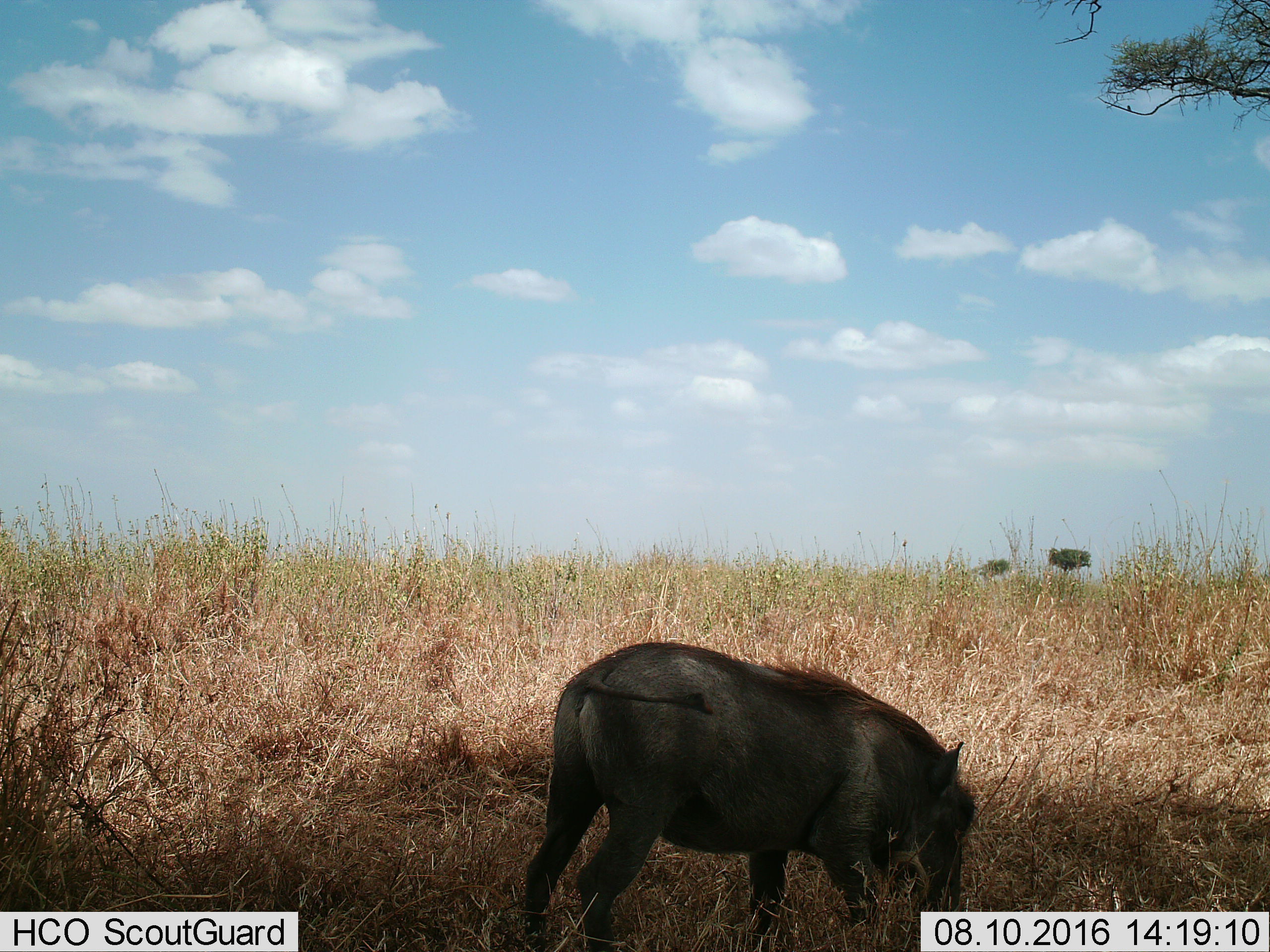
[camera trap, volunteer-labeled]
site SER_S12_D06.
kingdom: Animalia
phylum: Chordata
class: Mammalia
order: Artiodactyla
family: Suidae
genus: Phacochoerus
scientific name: Phacochoerus africanus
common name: warthog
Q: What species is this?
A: Warthog (Phacochoerus africanus).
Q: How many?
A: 1.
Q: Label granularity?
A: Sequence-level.